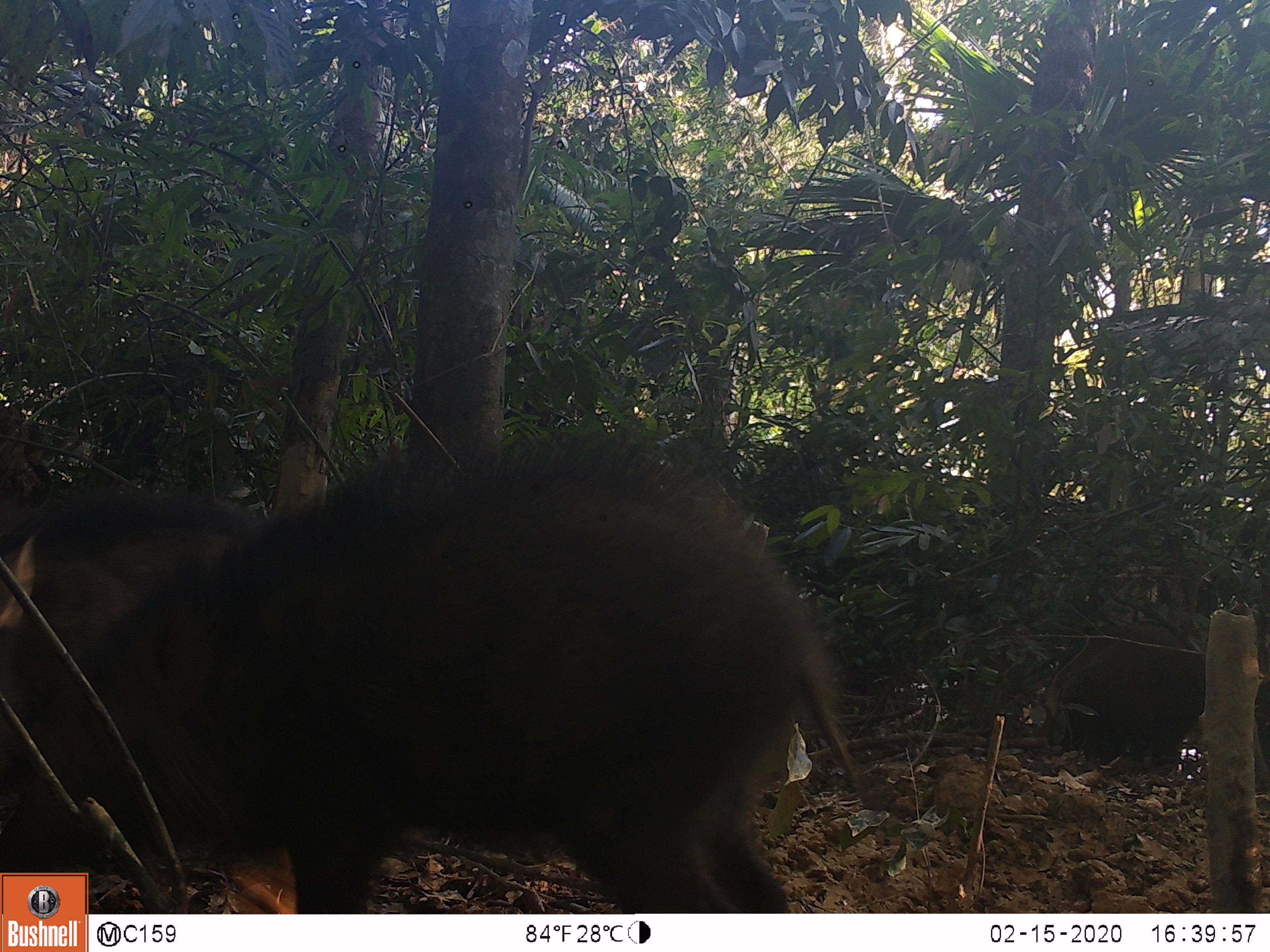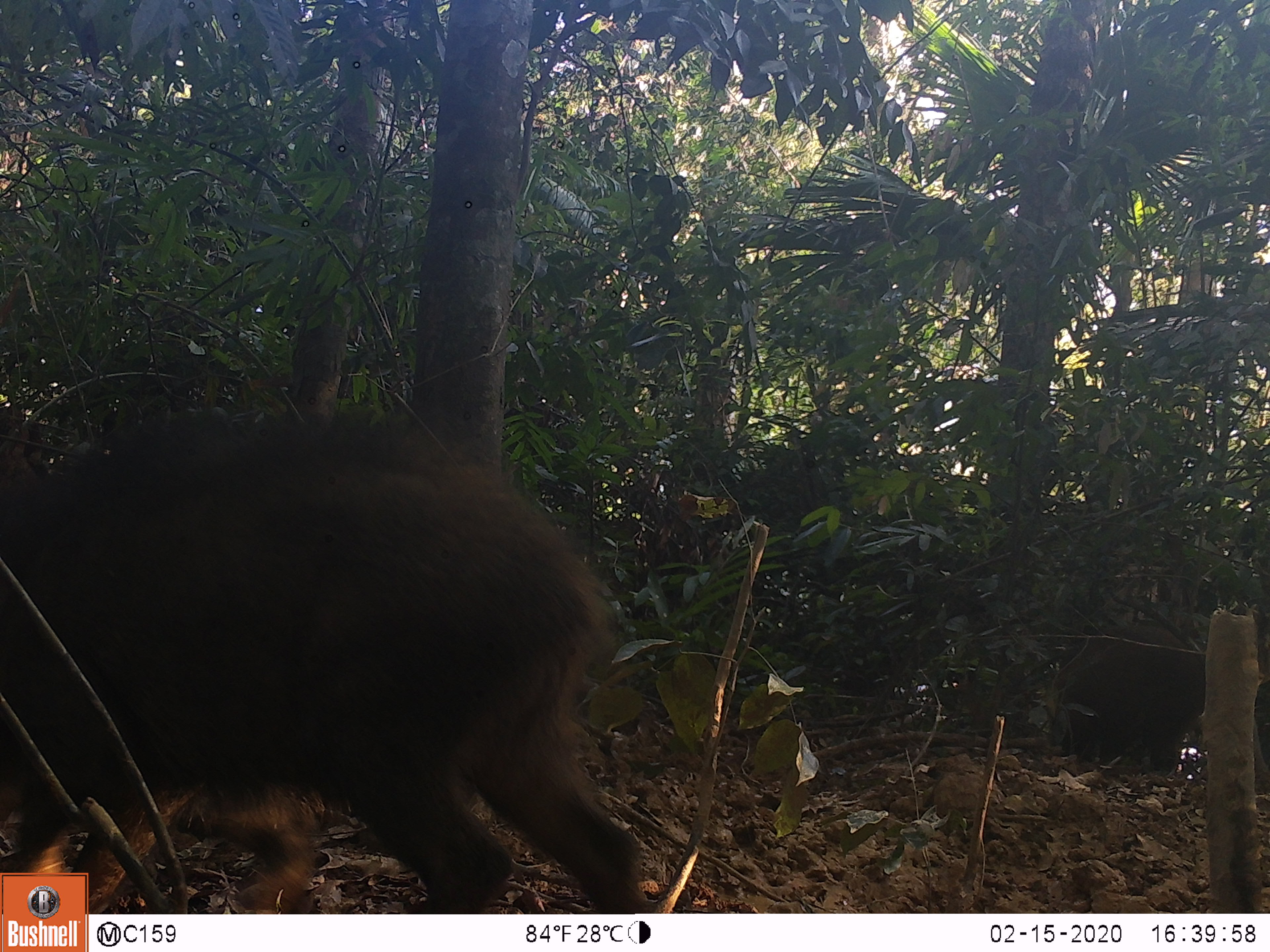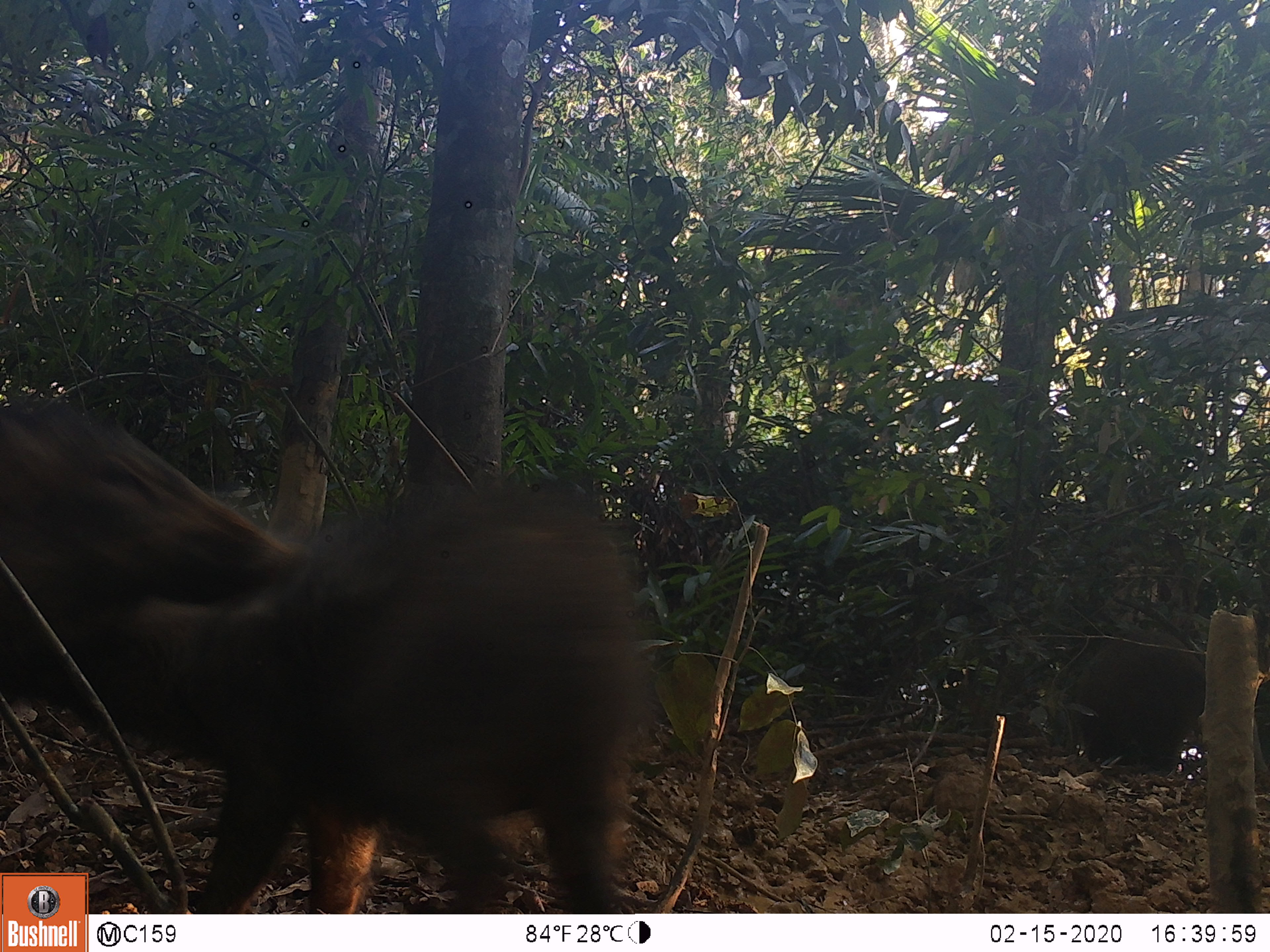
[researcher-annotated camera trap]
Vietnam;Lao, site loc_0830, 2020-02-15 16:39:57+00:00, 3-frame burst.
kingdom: Animalia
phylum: Chordata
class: Mammalia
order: Artiodactyla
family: Suidae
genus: Sus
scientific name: Sus scrofa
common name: eurasian wild pig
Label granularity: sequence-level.